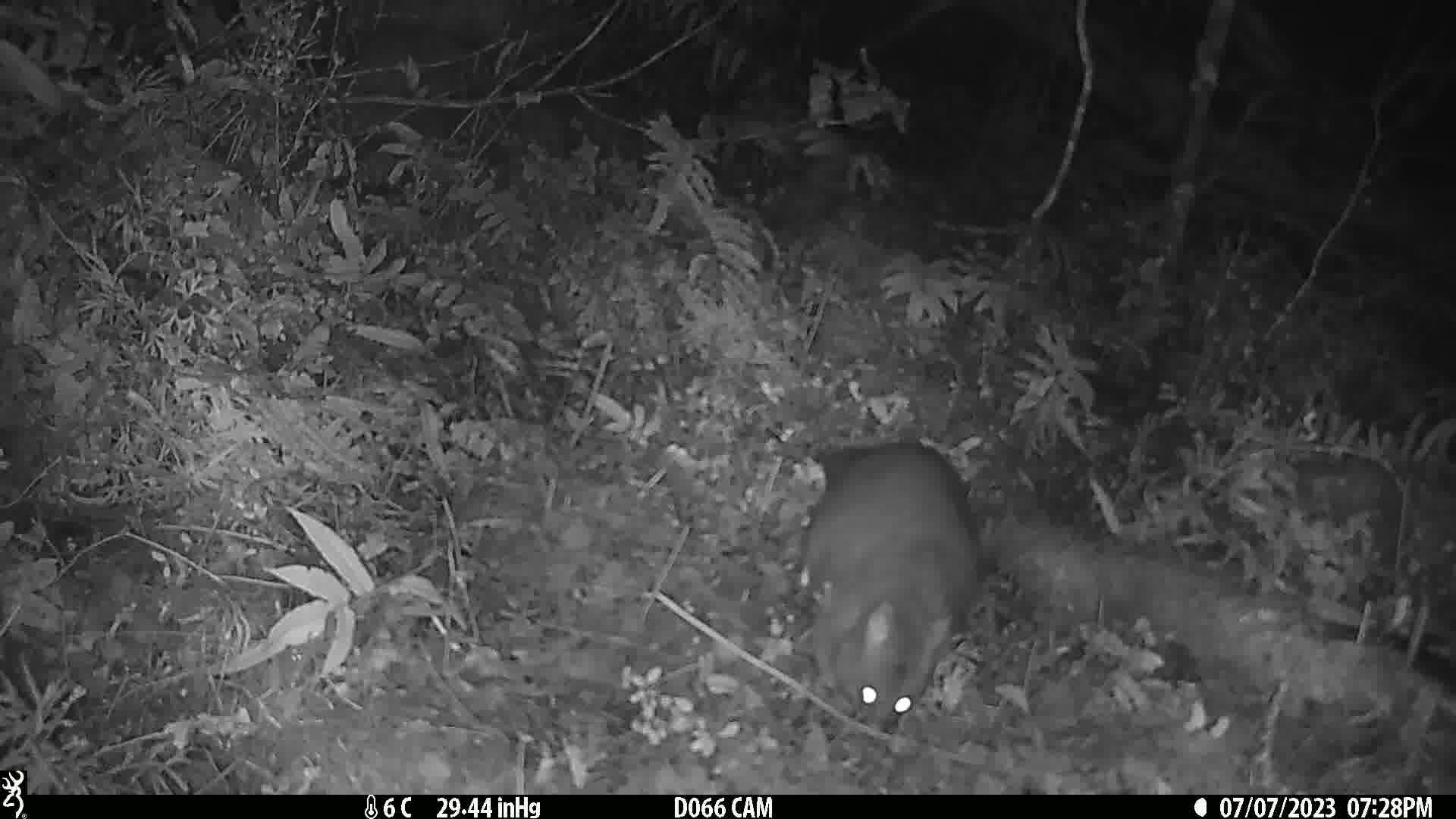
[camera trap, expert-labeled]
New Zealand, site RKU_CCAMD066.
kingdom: Animalia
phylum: Chordata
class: Mammalia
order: Diprotodontia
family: Phalangeridae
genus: Trichosurus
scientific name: Trichosurus vulpecula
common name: common brushtail possum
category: possum